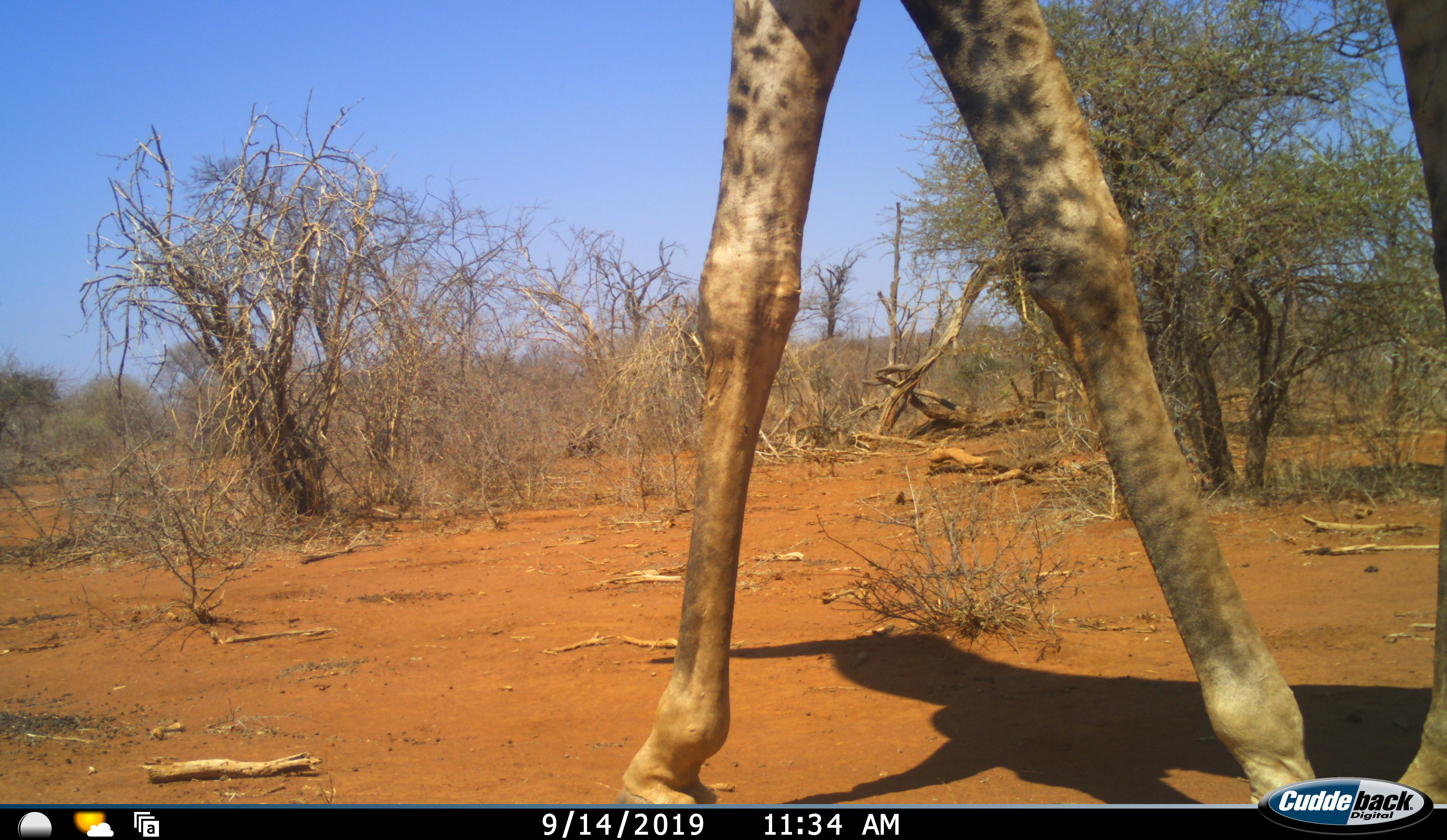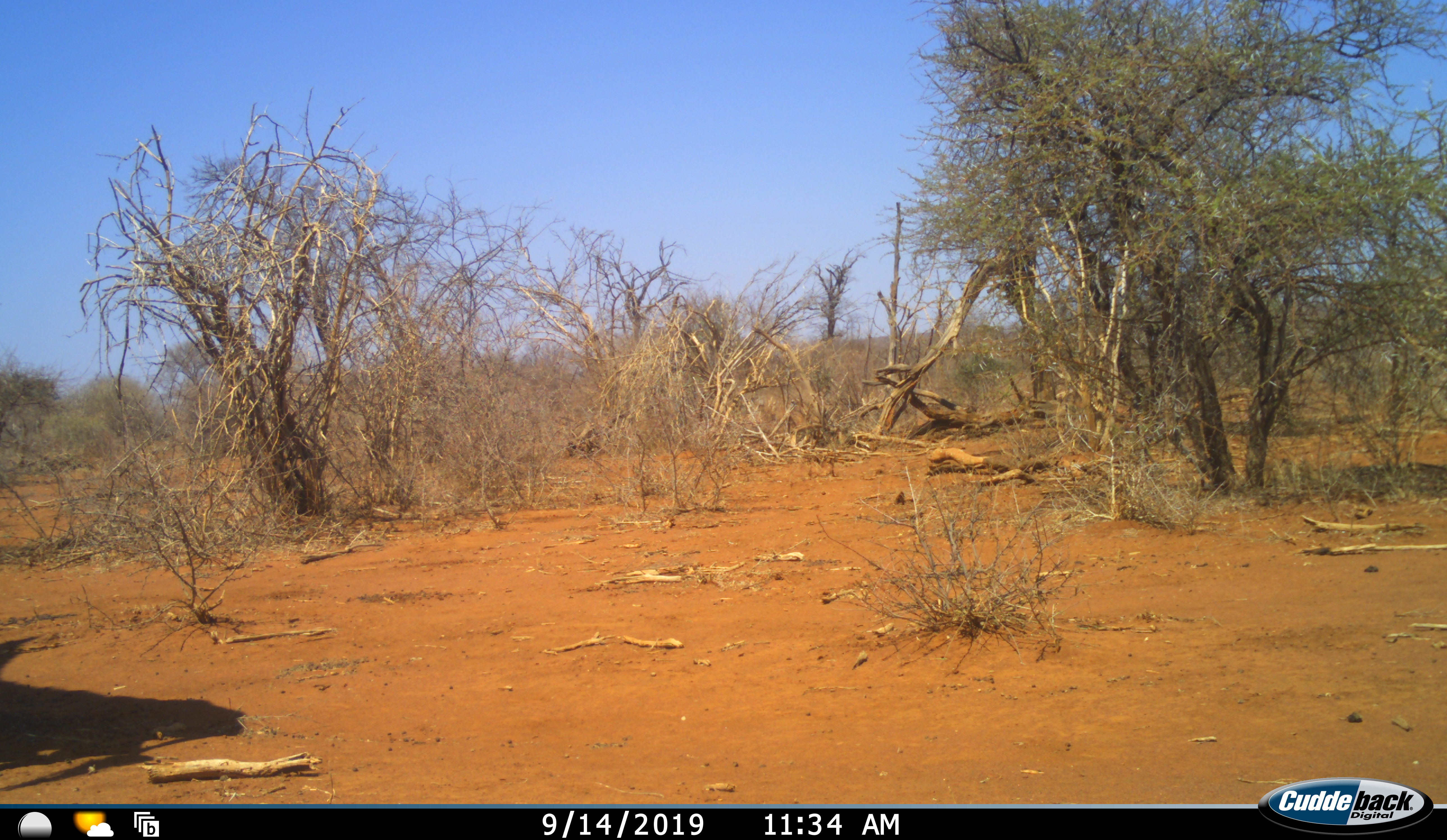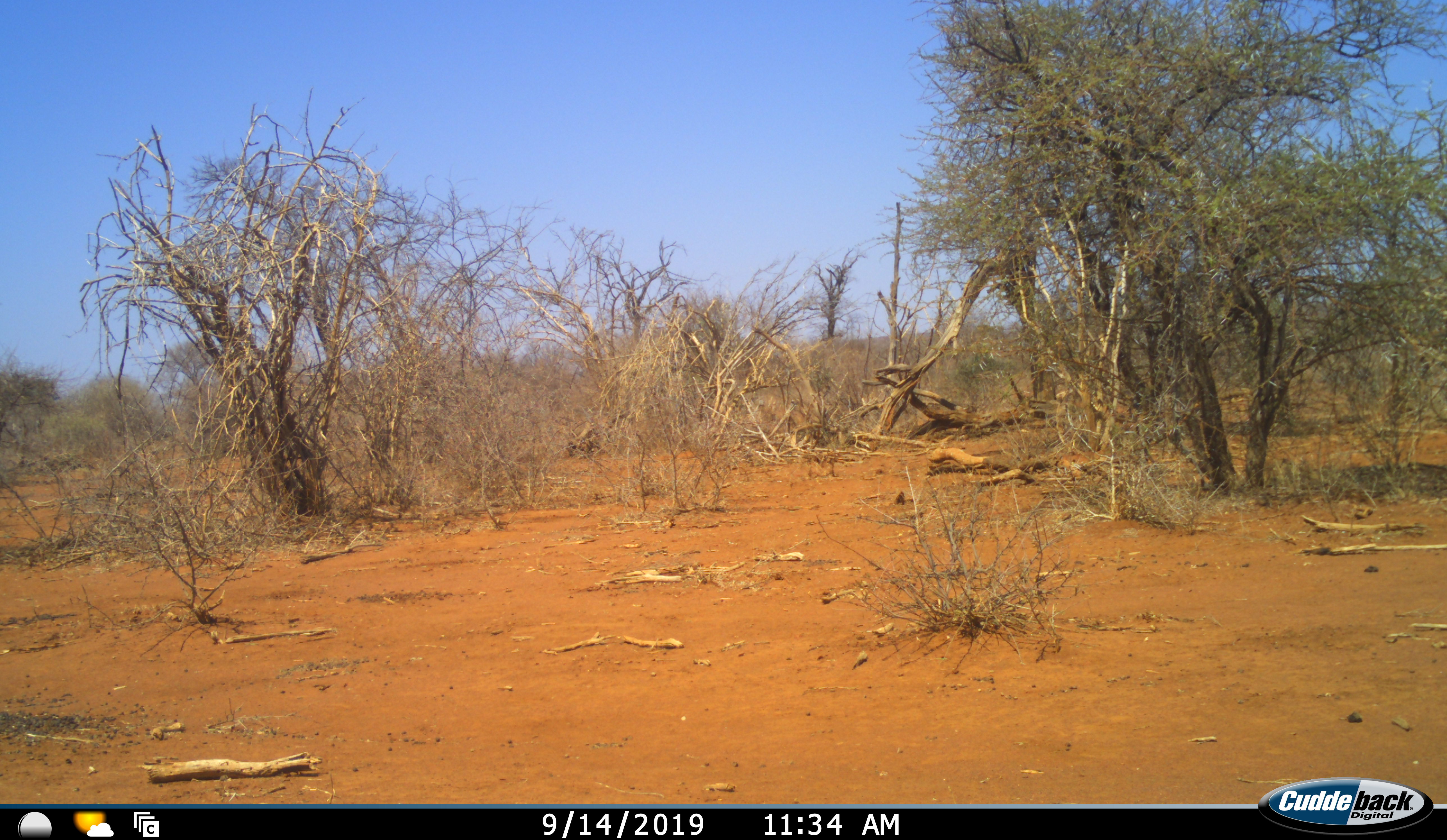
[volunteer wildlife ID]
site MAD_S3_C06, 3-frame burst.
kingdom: Animalia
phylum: Chordata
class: Mammalia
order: Artiodactyla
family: Giraffidae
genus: Giraffa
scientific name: Giraffa camelopardalis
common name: giraffe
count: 1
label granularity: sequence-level